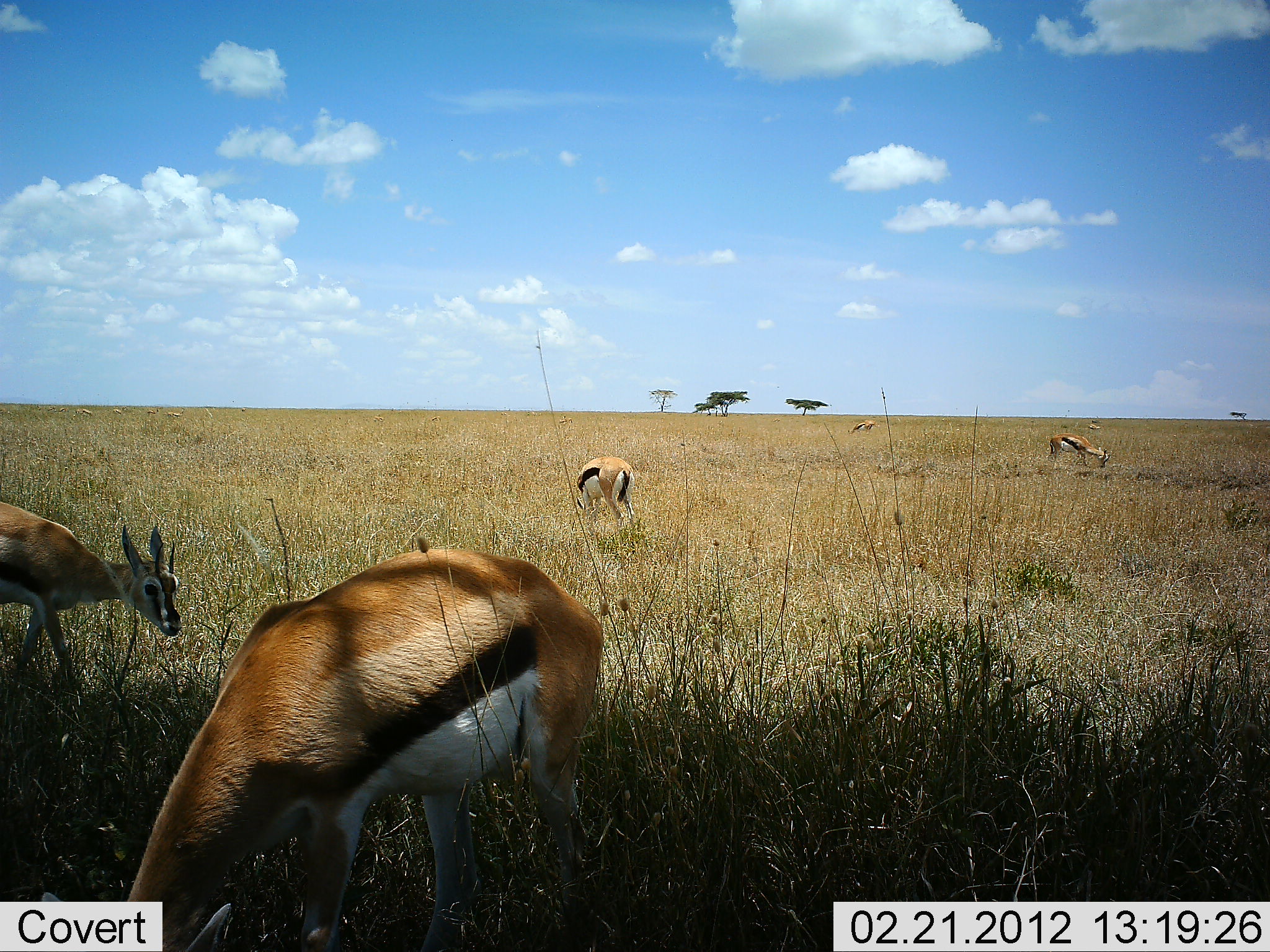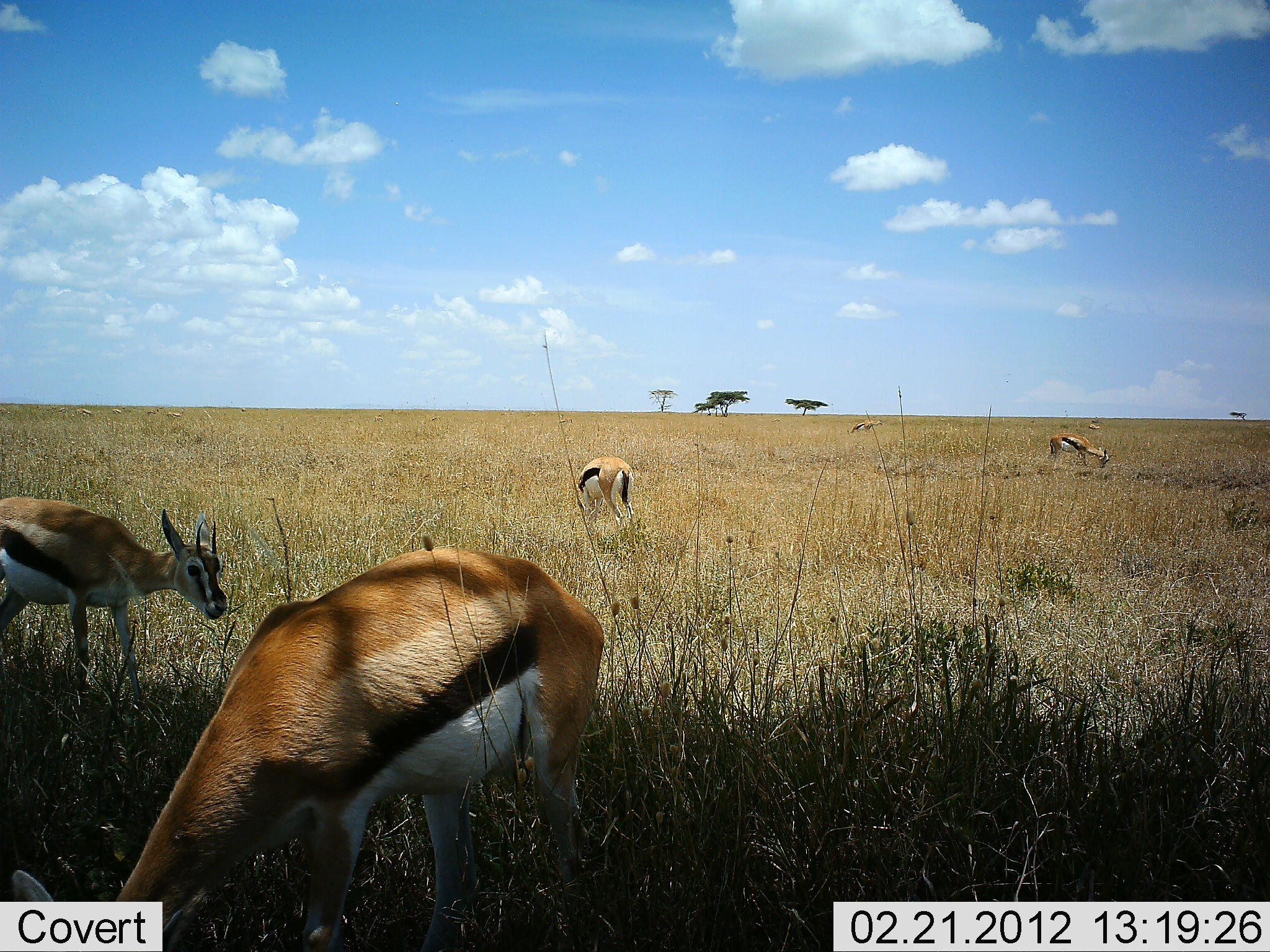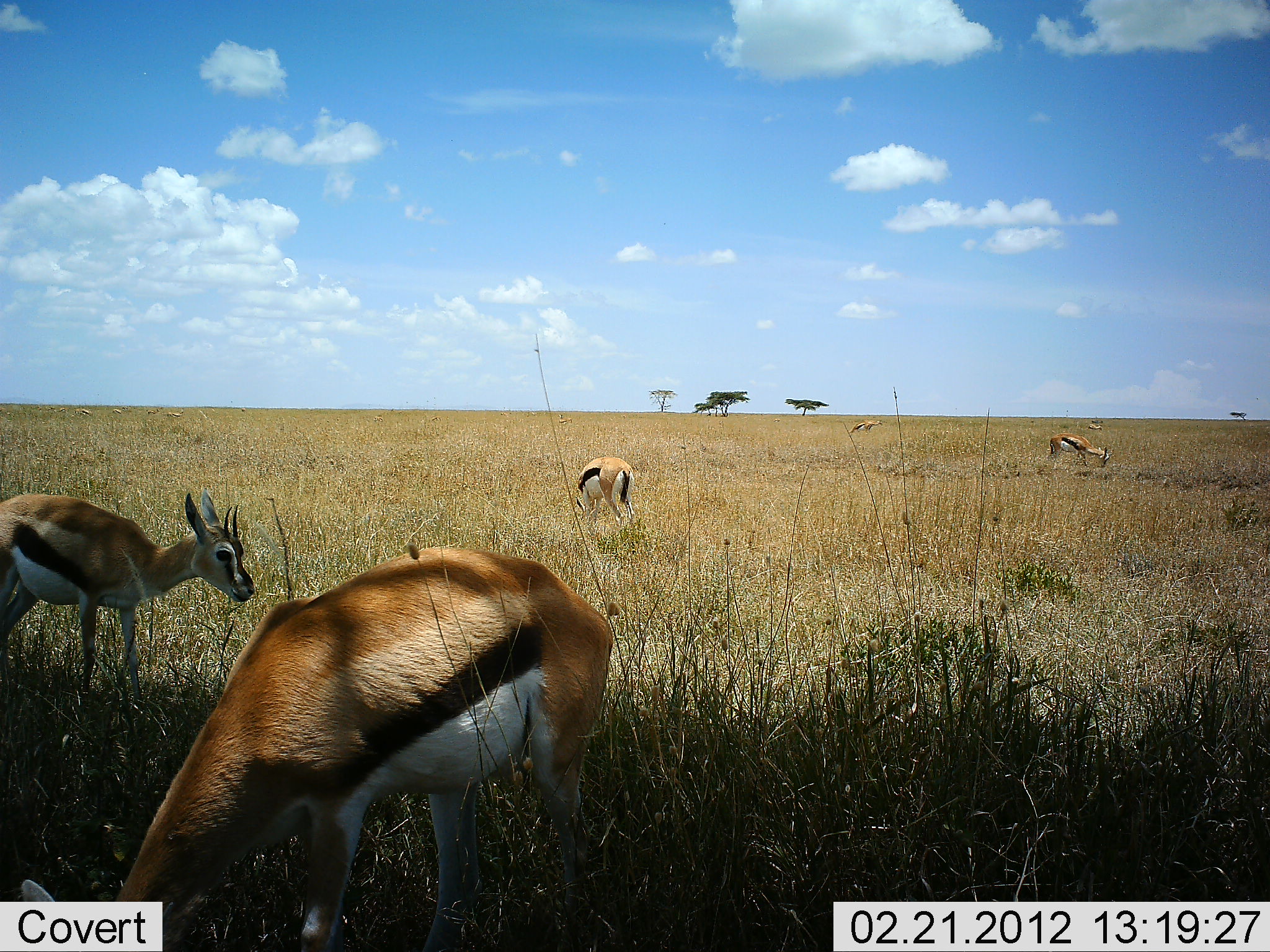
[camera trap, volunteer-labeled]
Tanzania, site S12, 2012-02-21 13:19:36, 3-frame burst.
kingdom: Animalia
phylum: Chordata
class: Mammalia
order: Artiodactyla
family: Bovidae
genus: Eudorcas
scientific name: Eudorcas thomsonii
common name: thomson's gazelle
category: gazellethomsons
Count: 5.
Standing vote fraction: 43%.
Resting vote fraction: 0%.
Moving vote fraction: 5%.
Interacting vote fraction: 0%.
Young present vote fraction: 0%.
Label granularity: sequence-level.